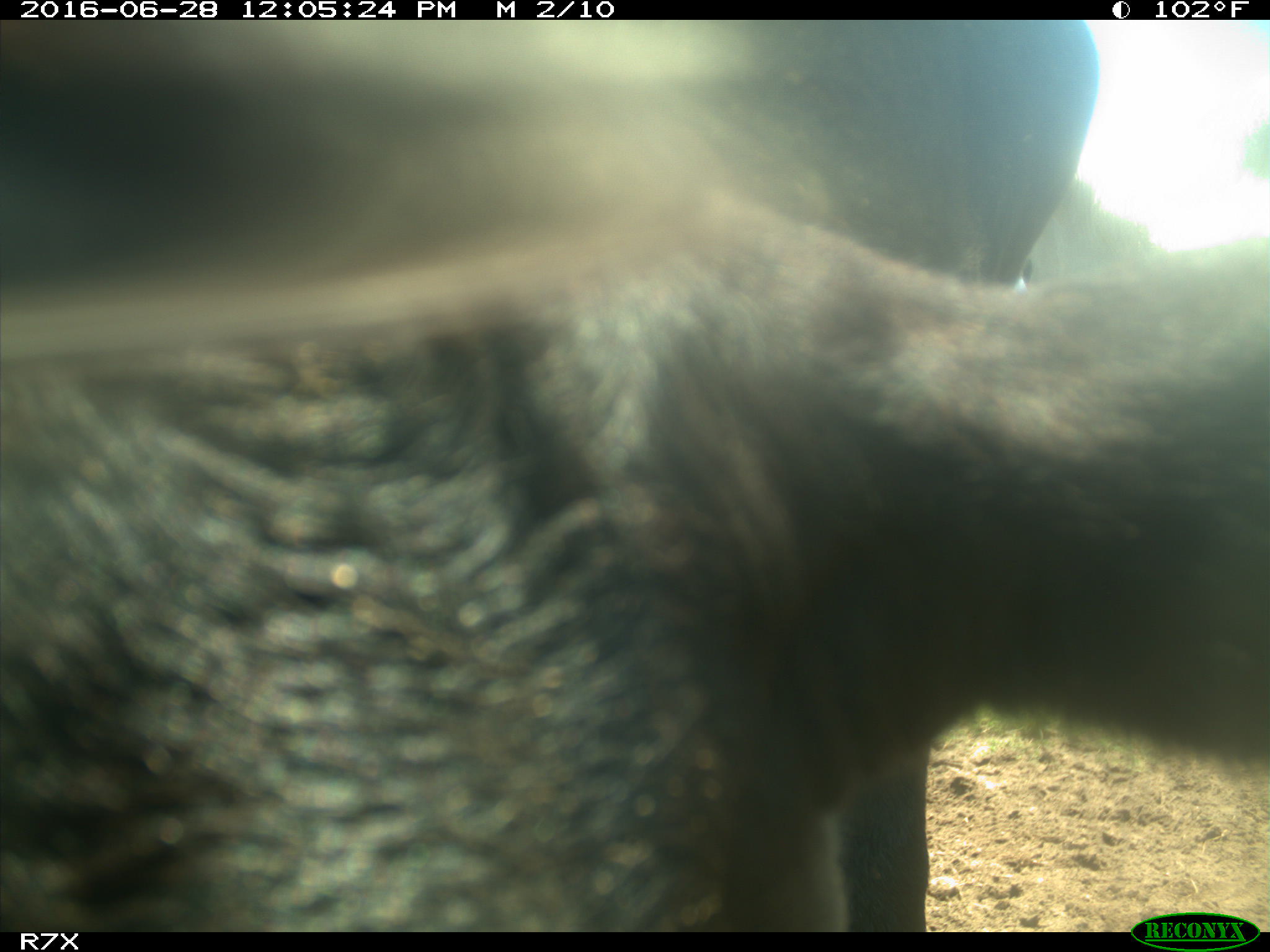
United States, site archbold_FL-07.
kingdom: Animalia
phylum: Chordata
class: Mammalia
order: Artiodactyla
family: Bovidae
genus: Bos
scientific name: Bos taurus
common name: domestic cow